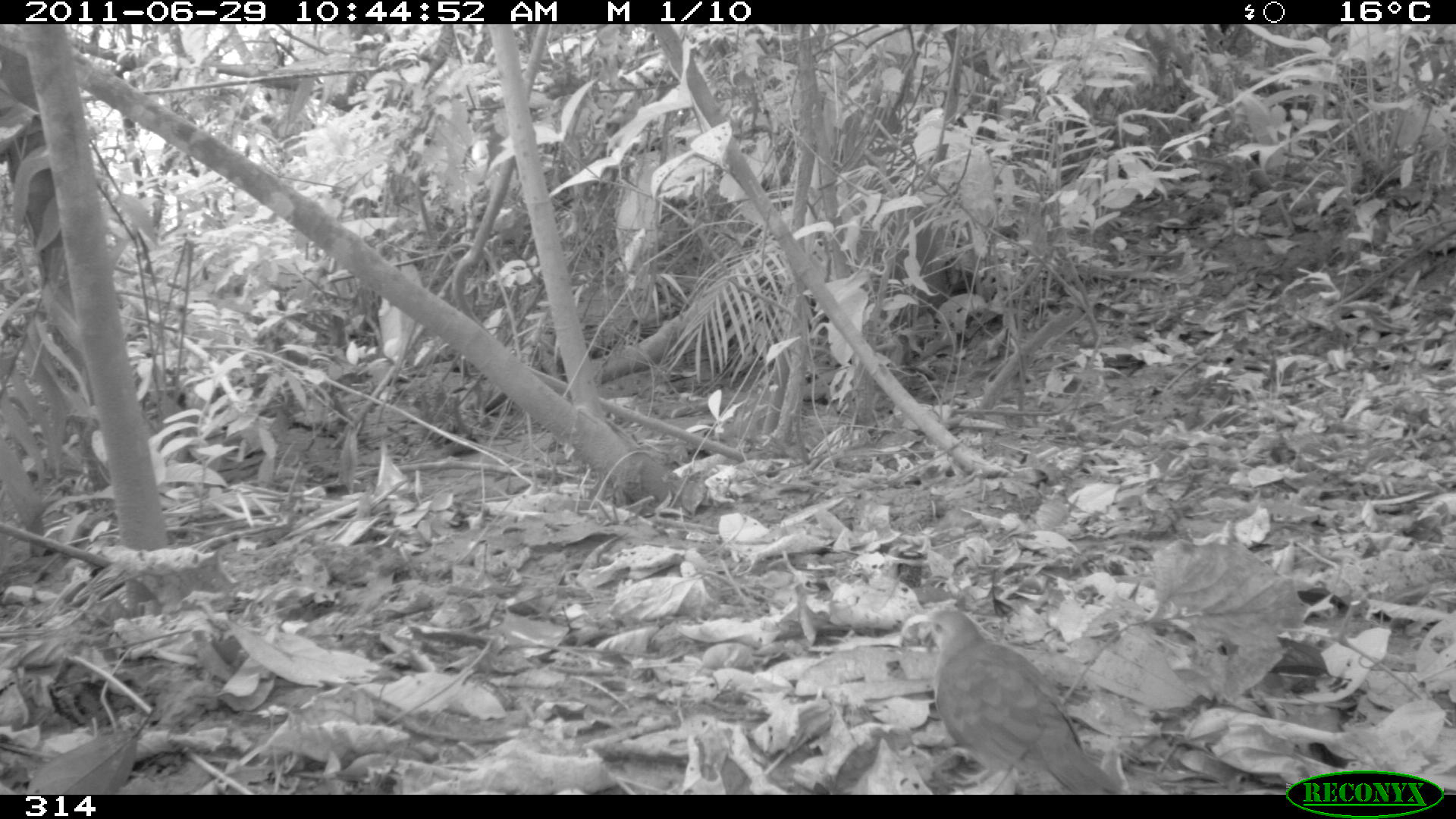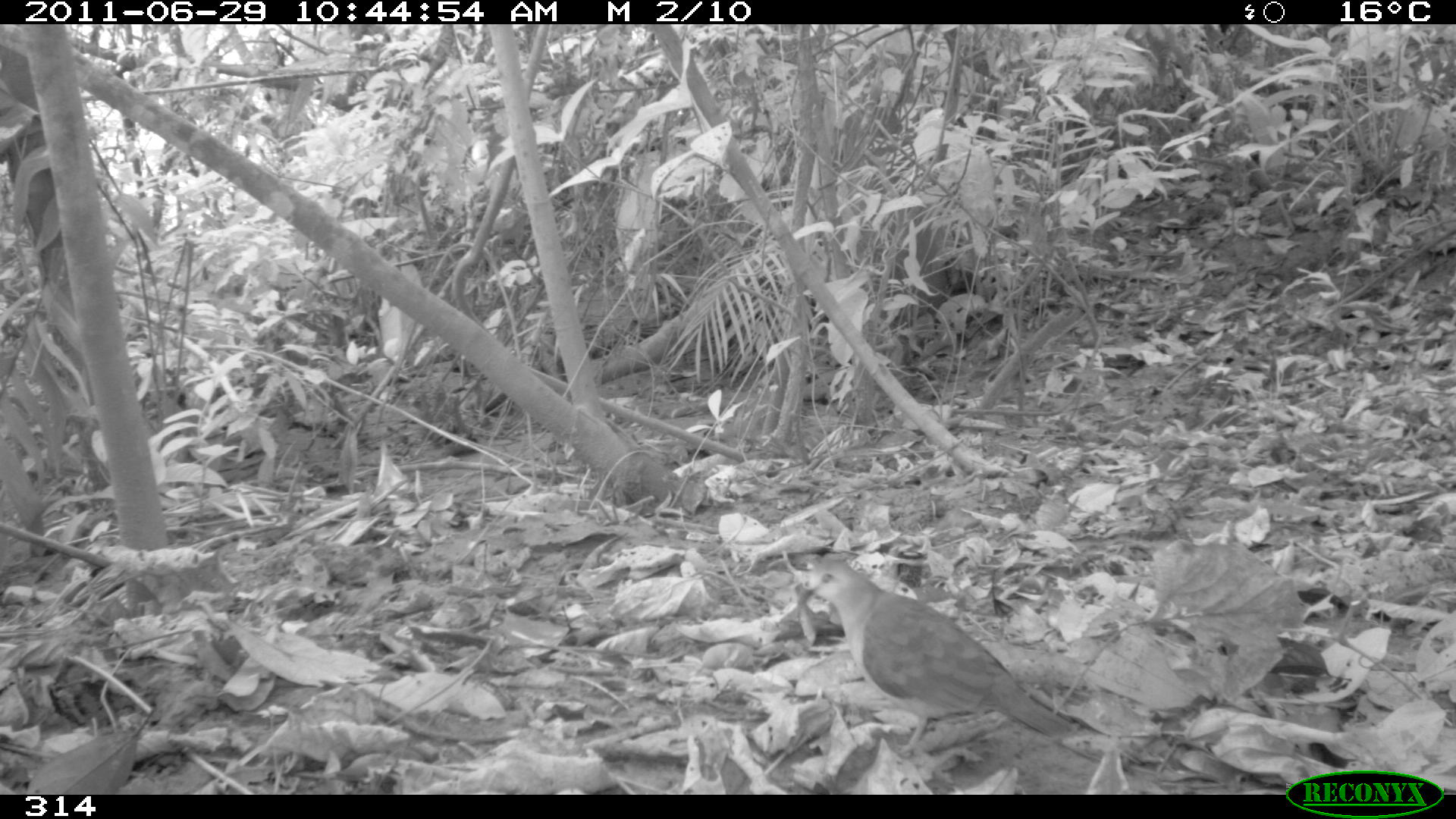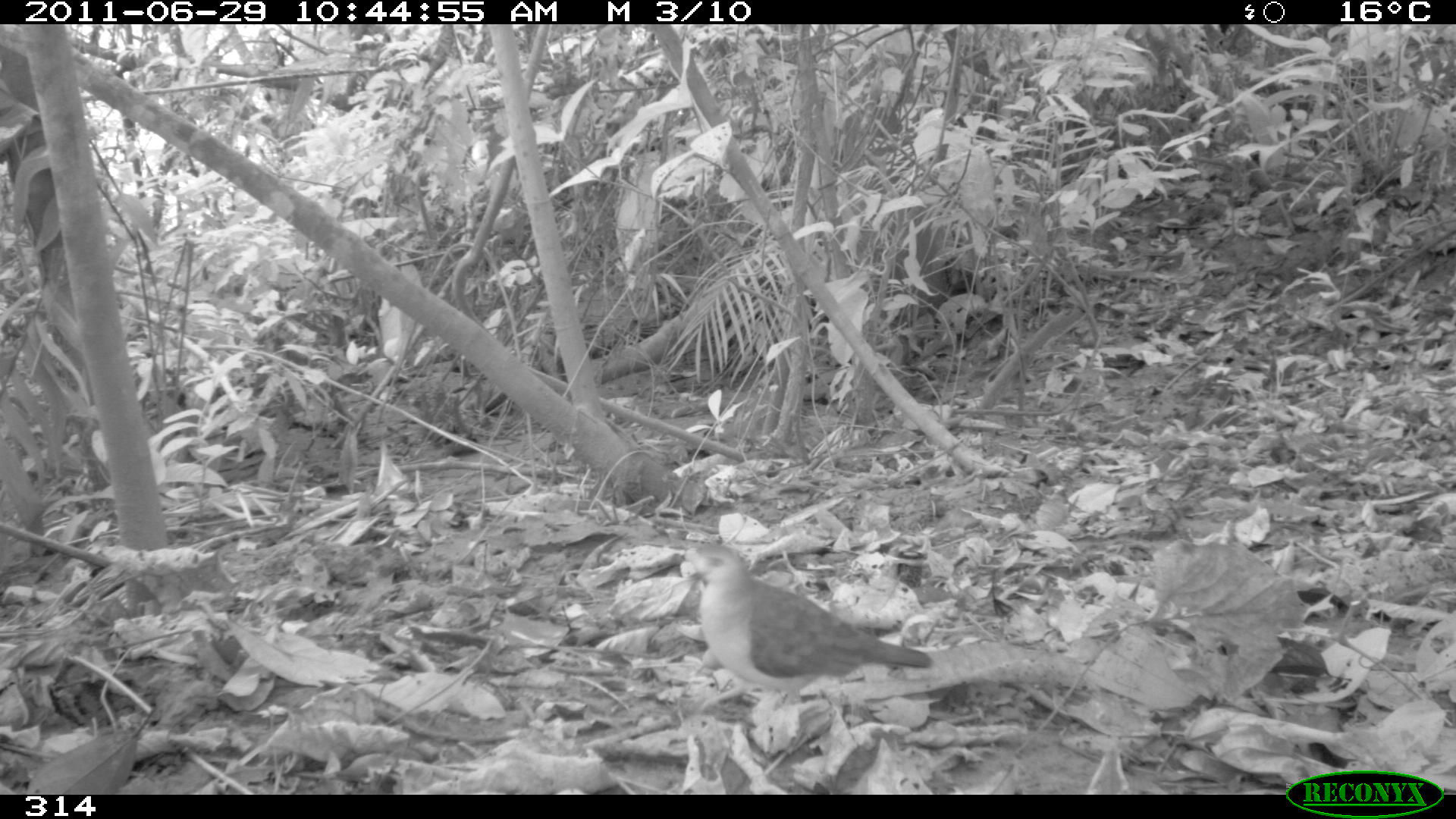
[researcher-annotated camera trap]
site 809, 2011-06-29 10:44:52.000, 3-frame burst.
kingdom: Animalia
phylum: Chordata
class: Aves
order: Columbiformes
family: Columbidae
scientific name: Columbidae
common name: dove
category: paloma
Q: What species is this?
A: Paloma (dove) (Columbidae).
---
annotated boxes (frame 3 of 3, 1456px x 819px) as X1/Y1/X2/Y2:
paloma: 680/543/930/713